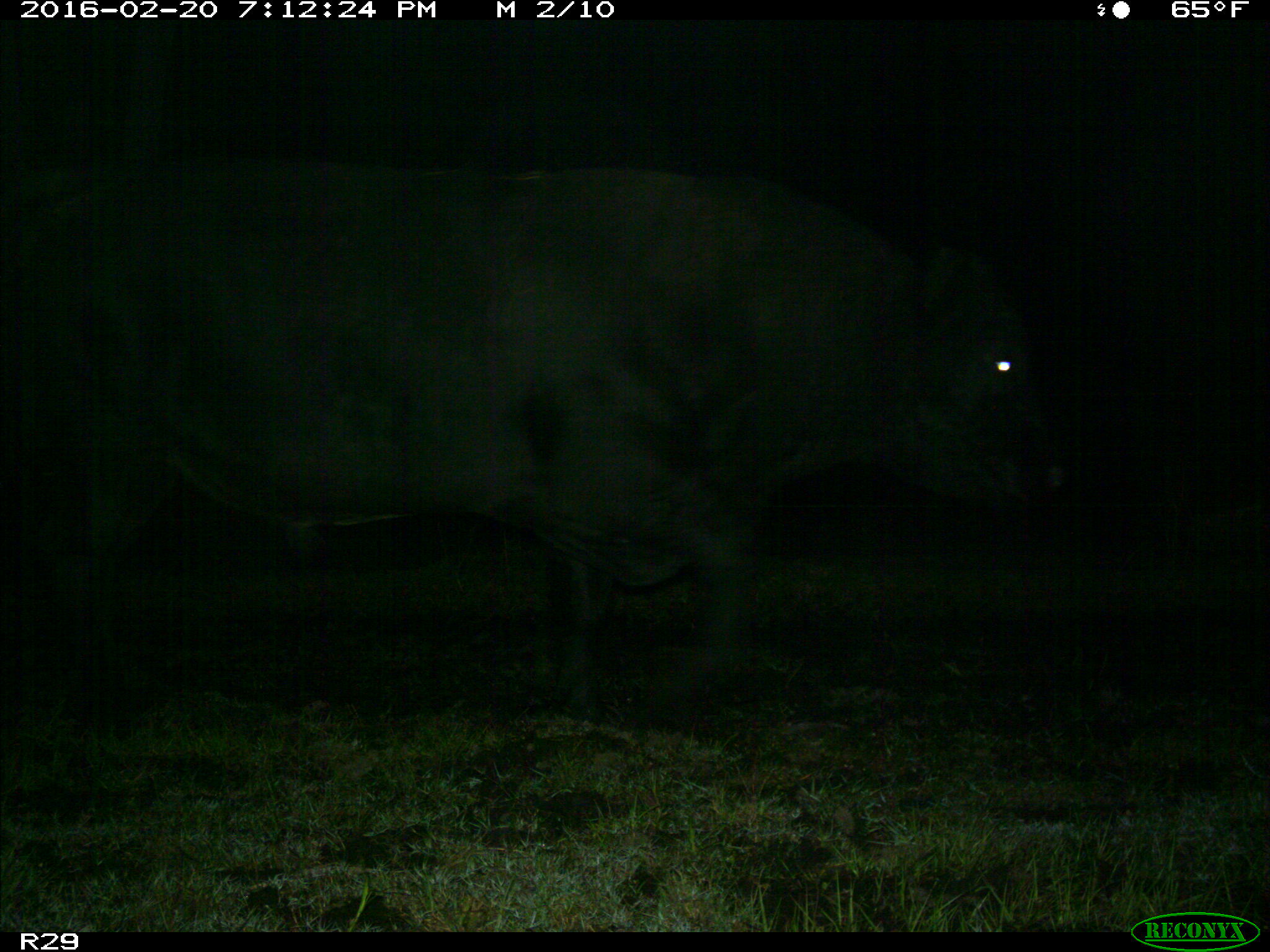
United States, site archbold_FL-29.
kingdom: Animalia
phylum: Chordata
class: Mammalia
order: Artiodactyla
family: Bovidae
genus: Bos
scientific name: Bos taurus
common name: domestic cow